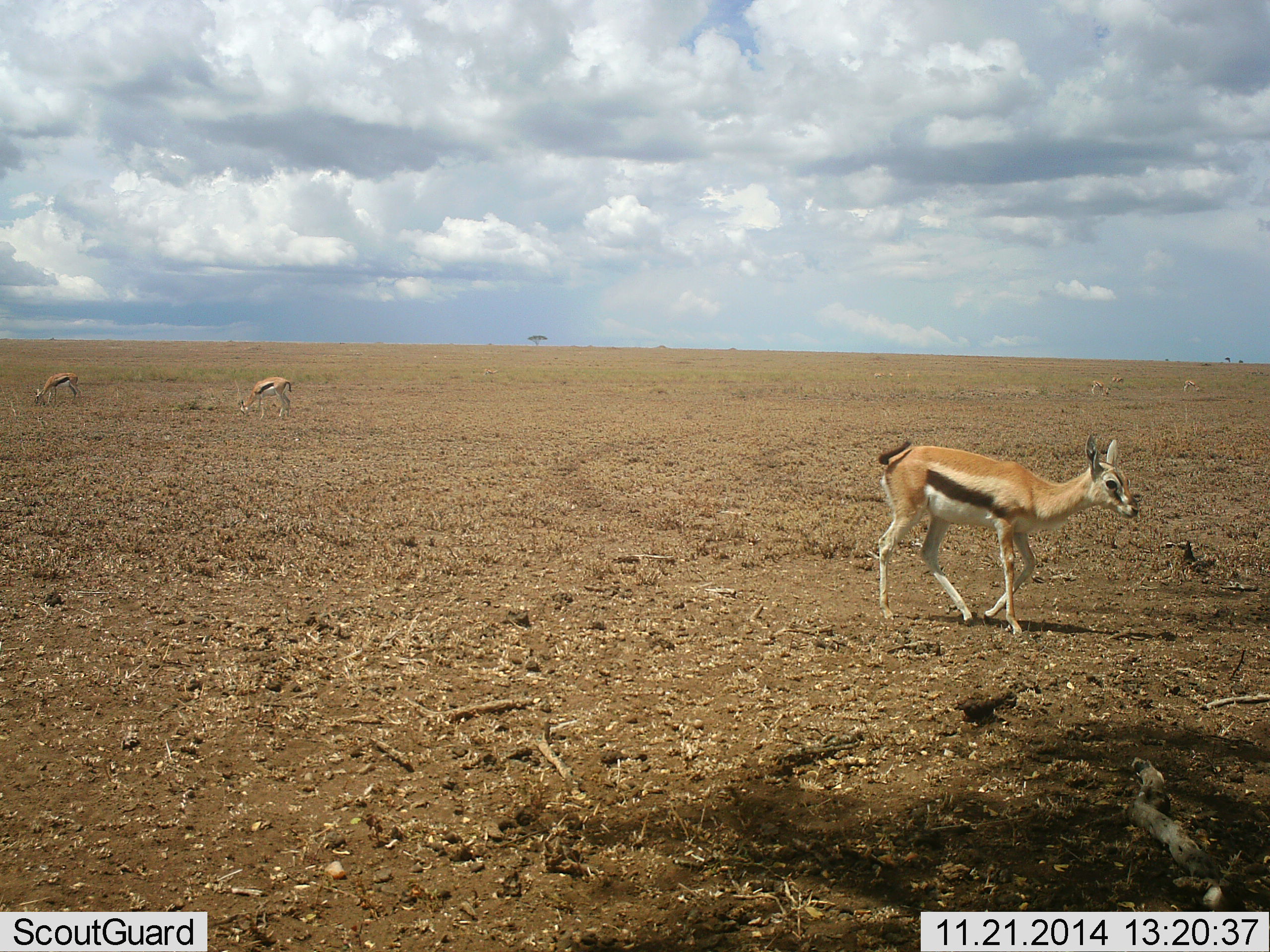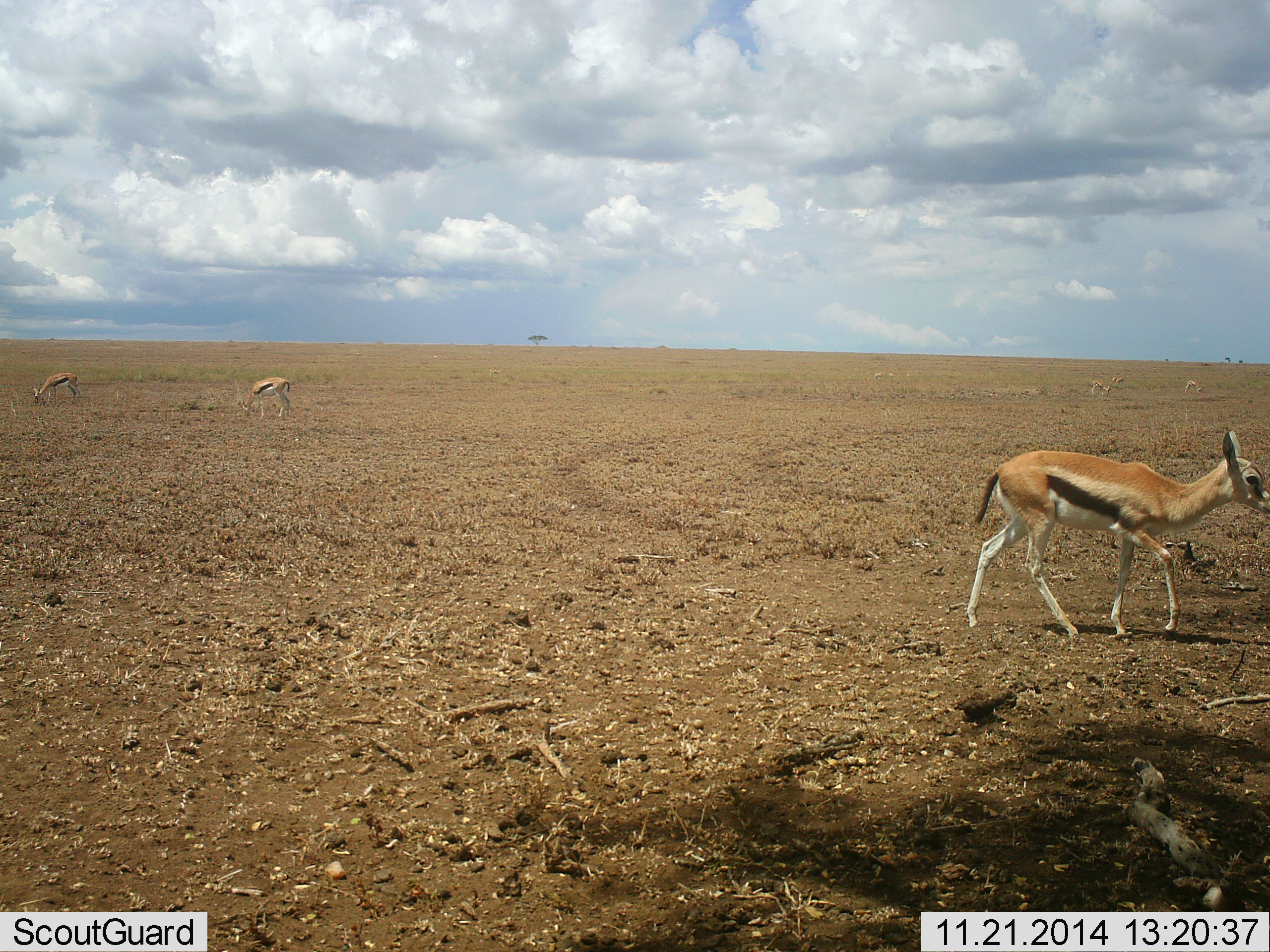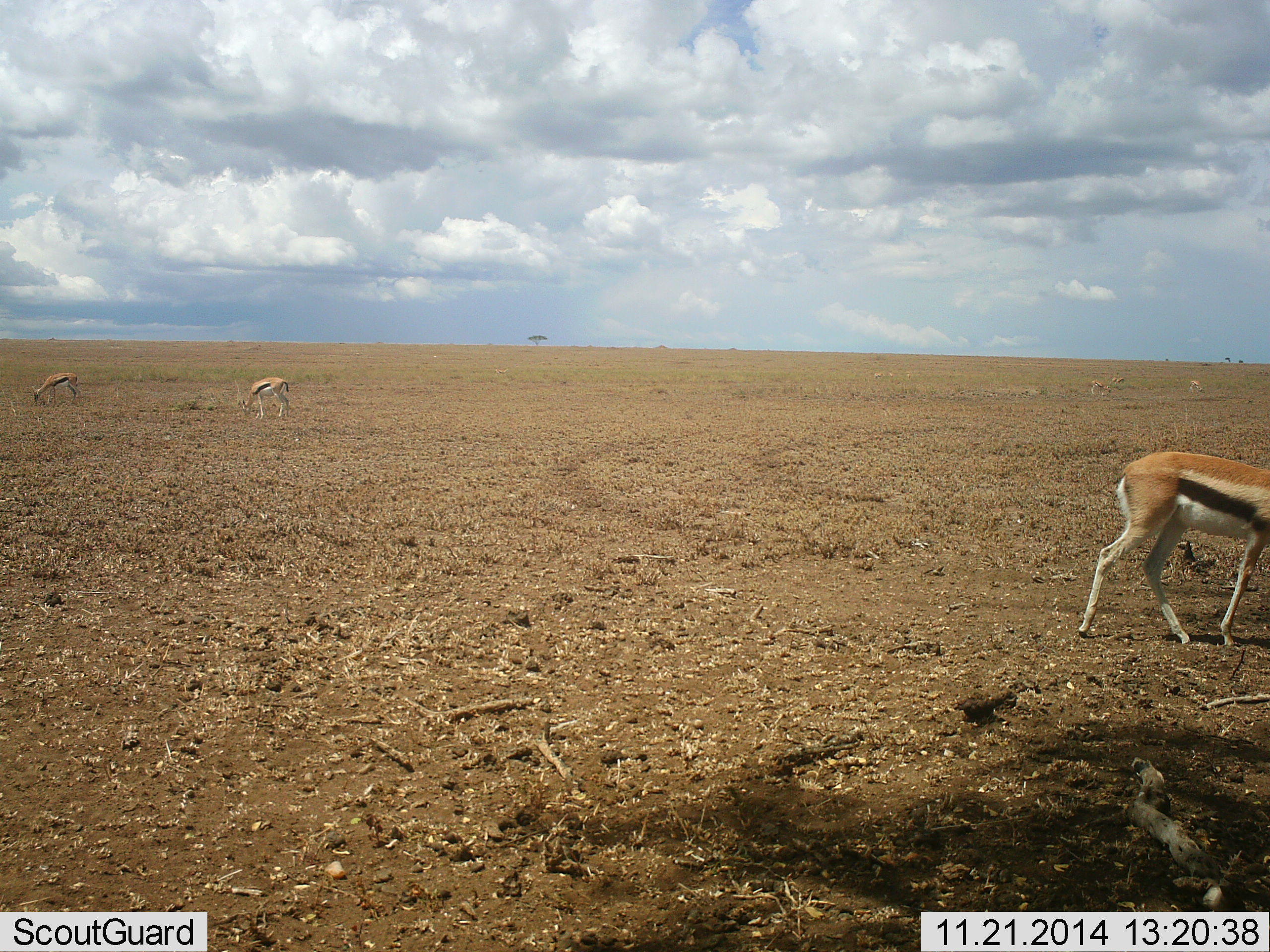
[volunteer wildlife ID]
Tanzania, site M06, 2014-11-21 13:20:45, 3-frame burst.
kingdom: Animalia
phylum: Chordata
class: Mammalia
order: Artiodactyla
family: Bovidae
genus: Eudorcas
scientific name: Eudorcas thomsonii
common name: thomson's gazelle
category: gazellethomsons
Gazellethomsons (thomson's gazelle) (Eudorcas thomsonii), count 3. Behavior (volunteer vote fractions): standing 30%, resting 0%, moving 80%, interacting 0%. Young present (vote fraction): 0%. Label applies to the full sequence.